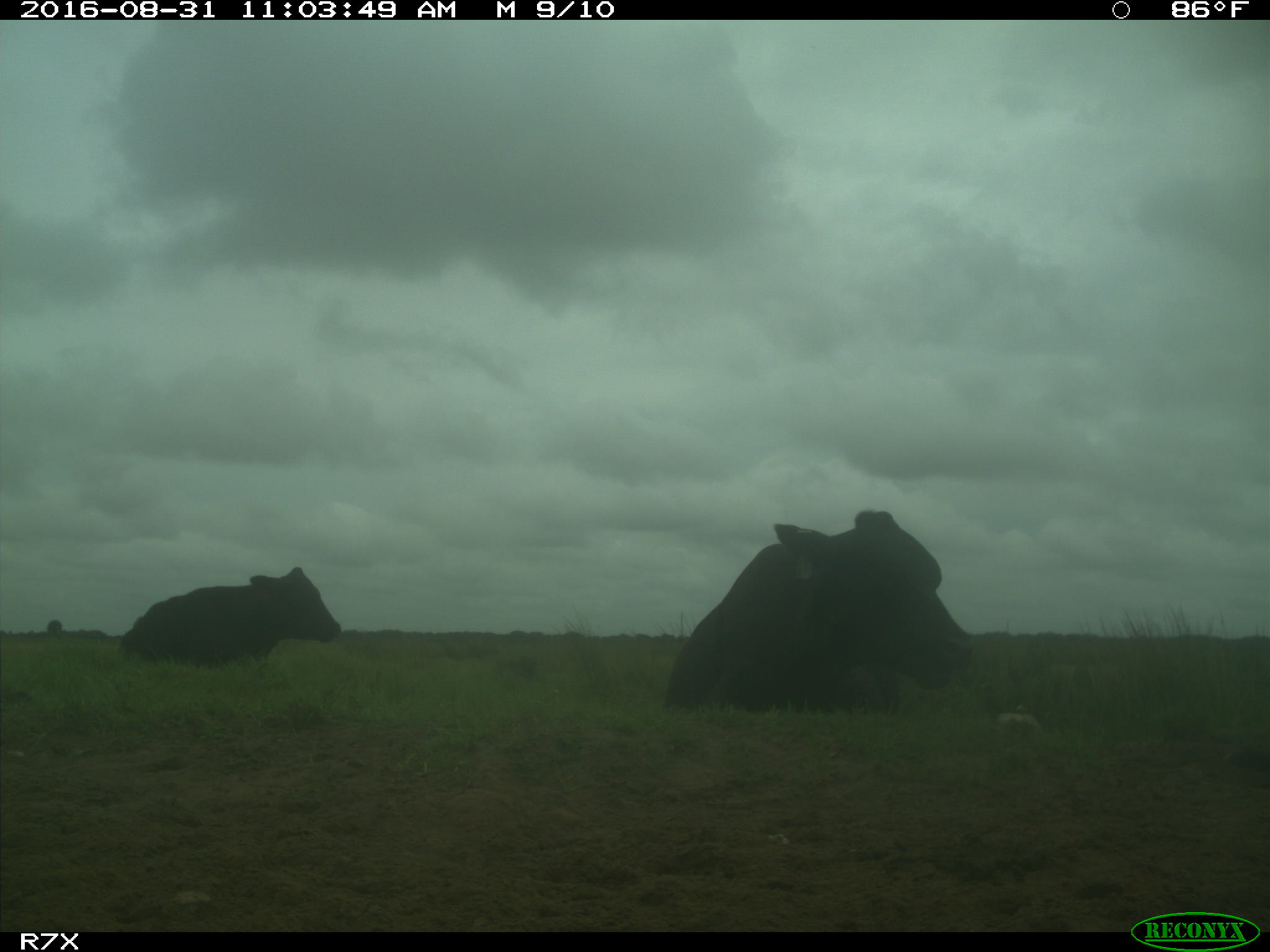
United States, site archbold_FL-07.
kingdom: Animalia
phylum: Chordata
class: Mammalia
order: Artiodactyla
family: Bovidae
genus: Bos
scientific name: Bos taurus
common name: domestic cow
Bos taurus (domestic cow).